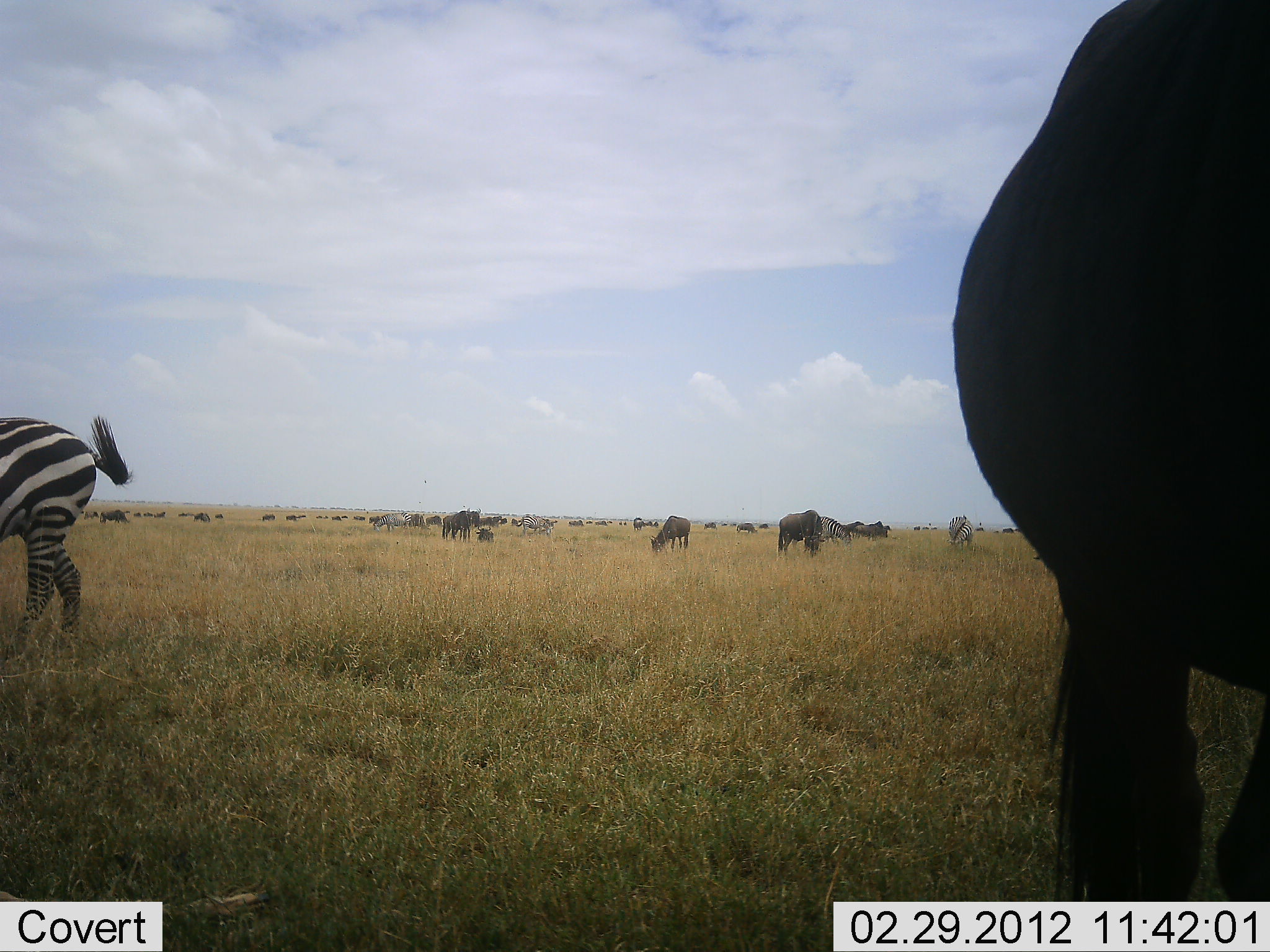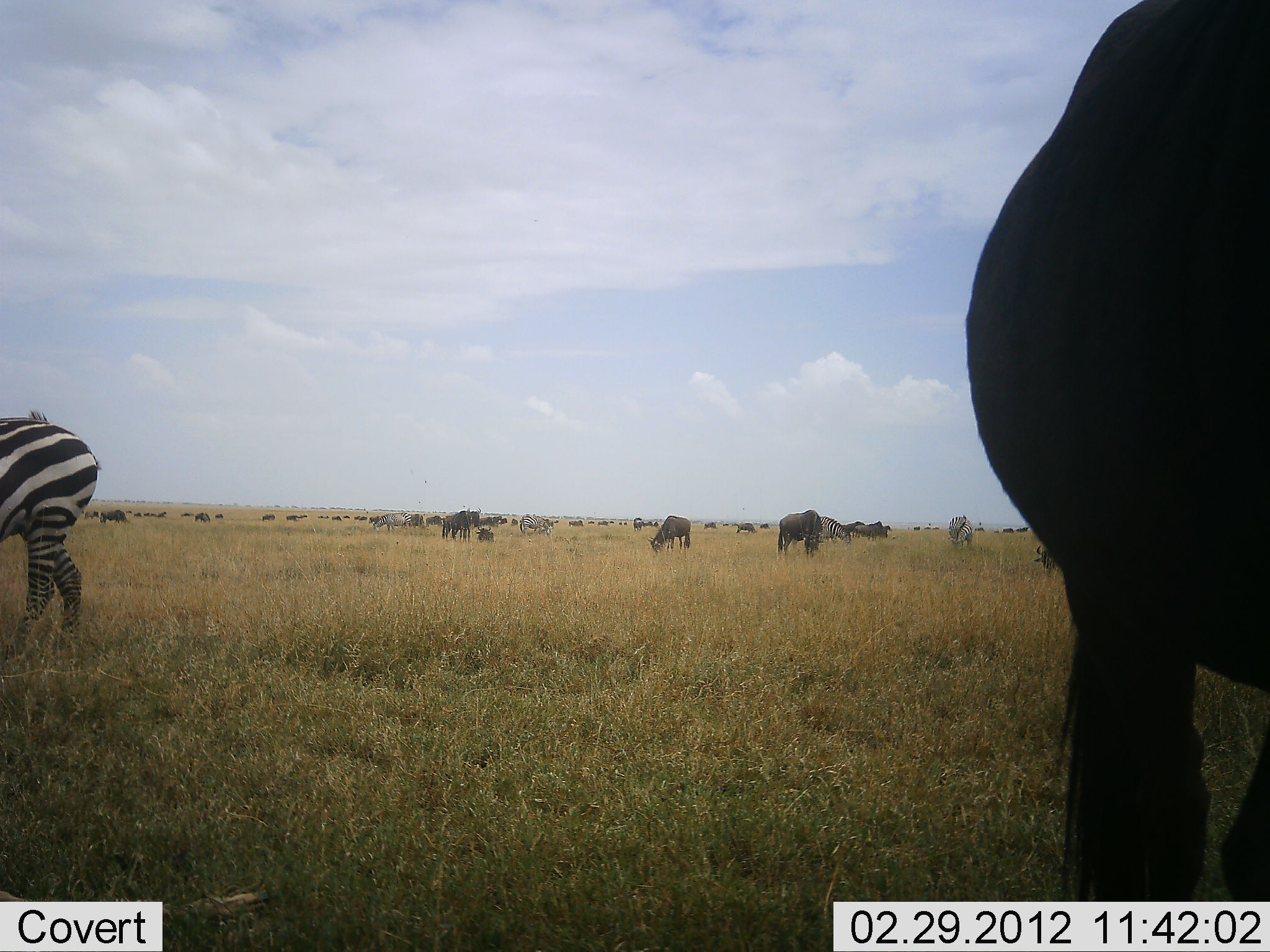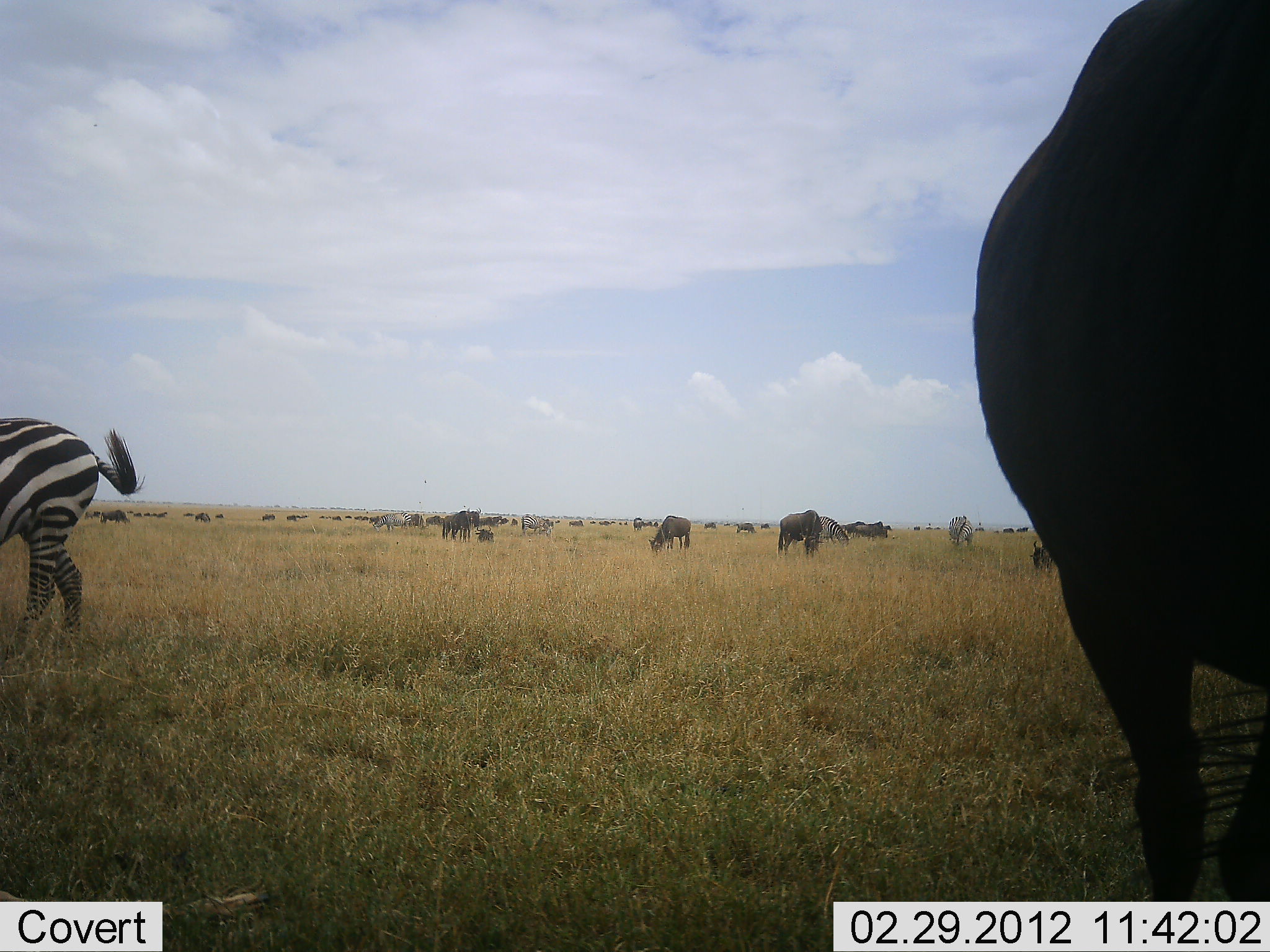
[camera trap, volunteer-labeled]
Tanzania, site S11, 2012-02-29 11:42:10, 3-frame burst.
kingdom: Animalia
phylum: Chordata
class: Mammalia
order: Artiodactyla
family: Bovidae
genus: Connochaetes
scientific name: Connochaetes taurinus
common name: blue wildebeest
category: wildebeest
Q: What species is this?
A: Wildebeest (blue wildebeest) (Connochaetes taurinus).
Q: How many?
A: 11-50.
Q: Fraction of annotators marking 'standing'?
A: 71%.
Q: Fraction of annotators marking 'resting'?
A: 5%.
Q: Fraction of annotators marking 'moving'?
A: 14%.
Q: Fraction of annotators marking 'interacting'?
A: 0%.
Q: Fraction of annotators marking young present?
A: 14%.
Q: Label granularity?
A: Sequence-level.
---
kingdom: Animalia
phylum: Chordata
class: Mammalia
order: Perissodactyla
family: Equidae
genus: Equus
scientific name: Equus quagga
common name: plains zebra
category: zebra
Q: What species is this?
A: Zebra (plains zebra) (Equus quagga).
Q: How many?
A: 5.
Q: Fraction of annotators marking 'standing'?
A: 62%.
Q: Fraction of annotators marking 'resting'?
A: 4%.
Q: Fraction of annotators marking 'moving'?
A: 8%.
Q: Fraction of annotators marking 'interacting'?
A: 0%.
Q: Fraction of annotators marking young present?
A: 0%.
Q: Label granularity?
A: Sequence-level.